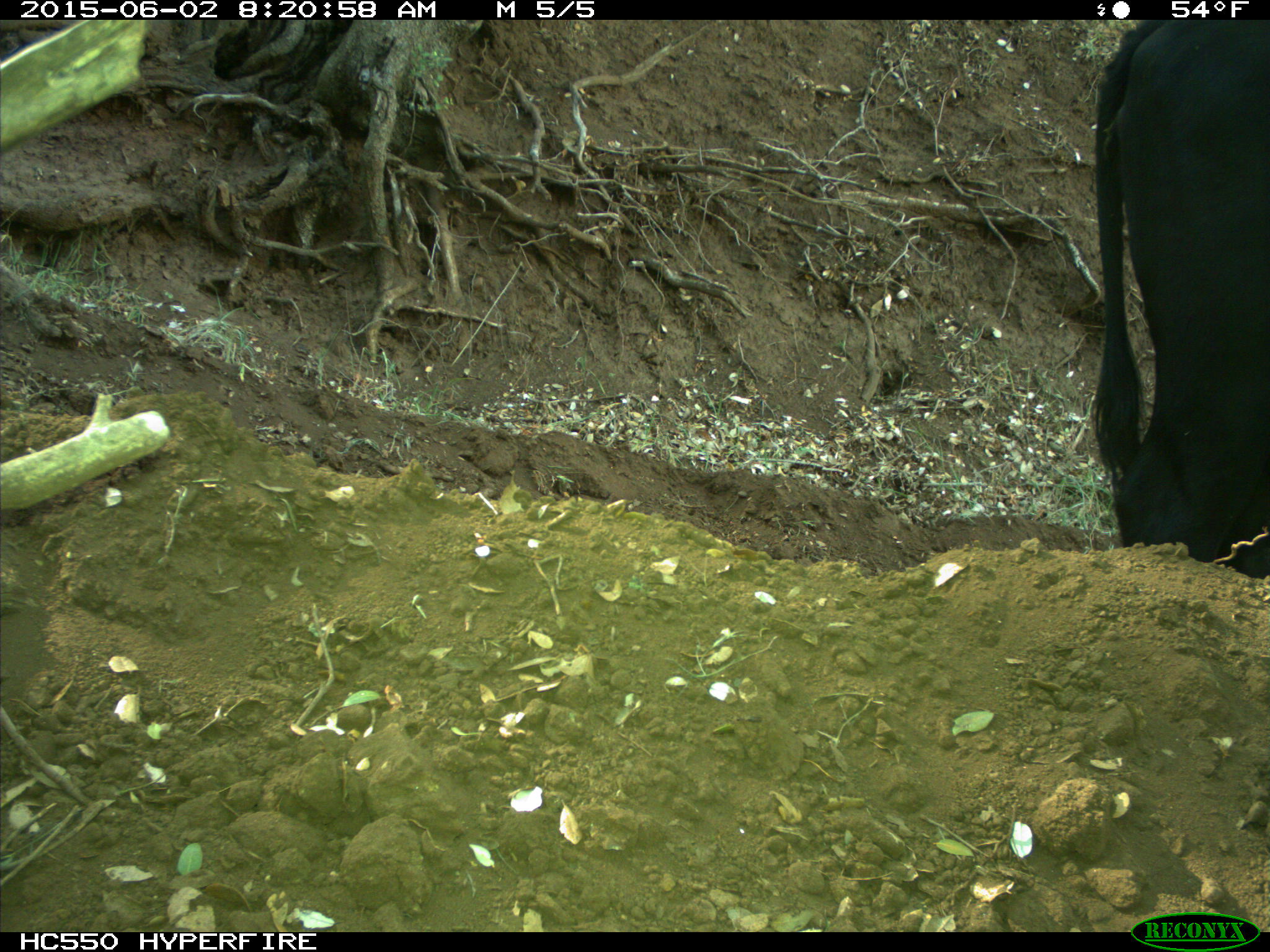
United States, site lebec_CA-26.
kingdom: Animalia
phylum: Chordata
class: Mammalia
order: Artiodactyla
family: Bovidae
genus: Bos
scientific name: Bos taurus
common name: domestic cow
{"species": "Bos taurus (domestic cow)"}